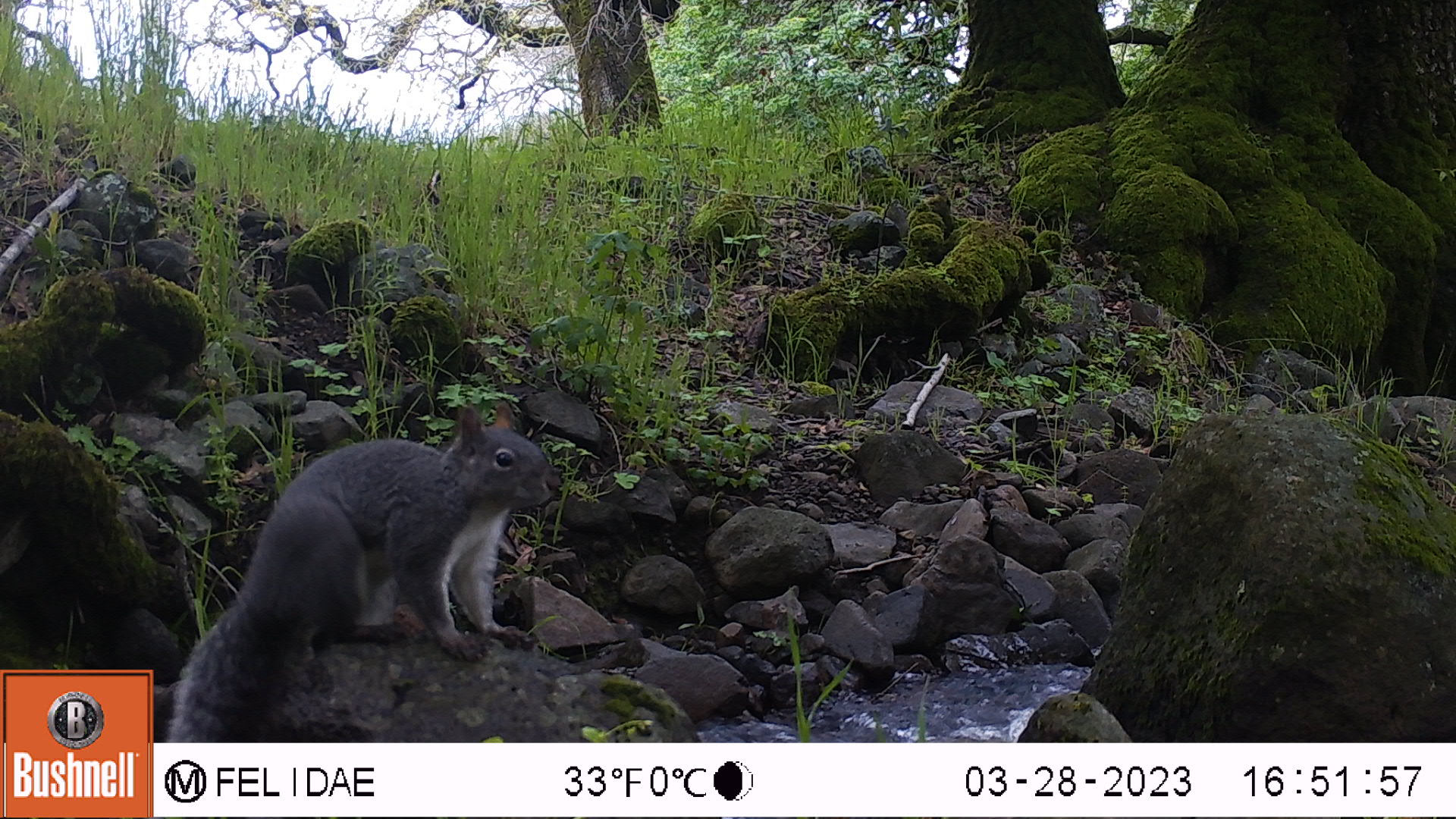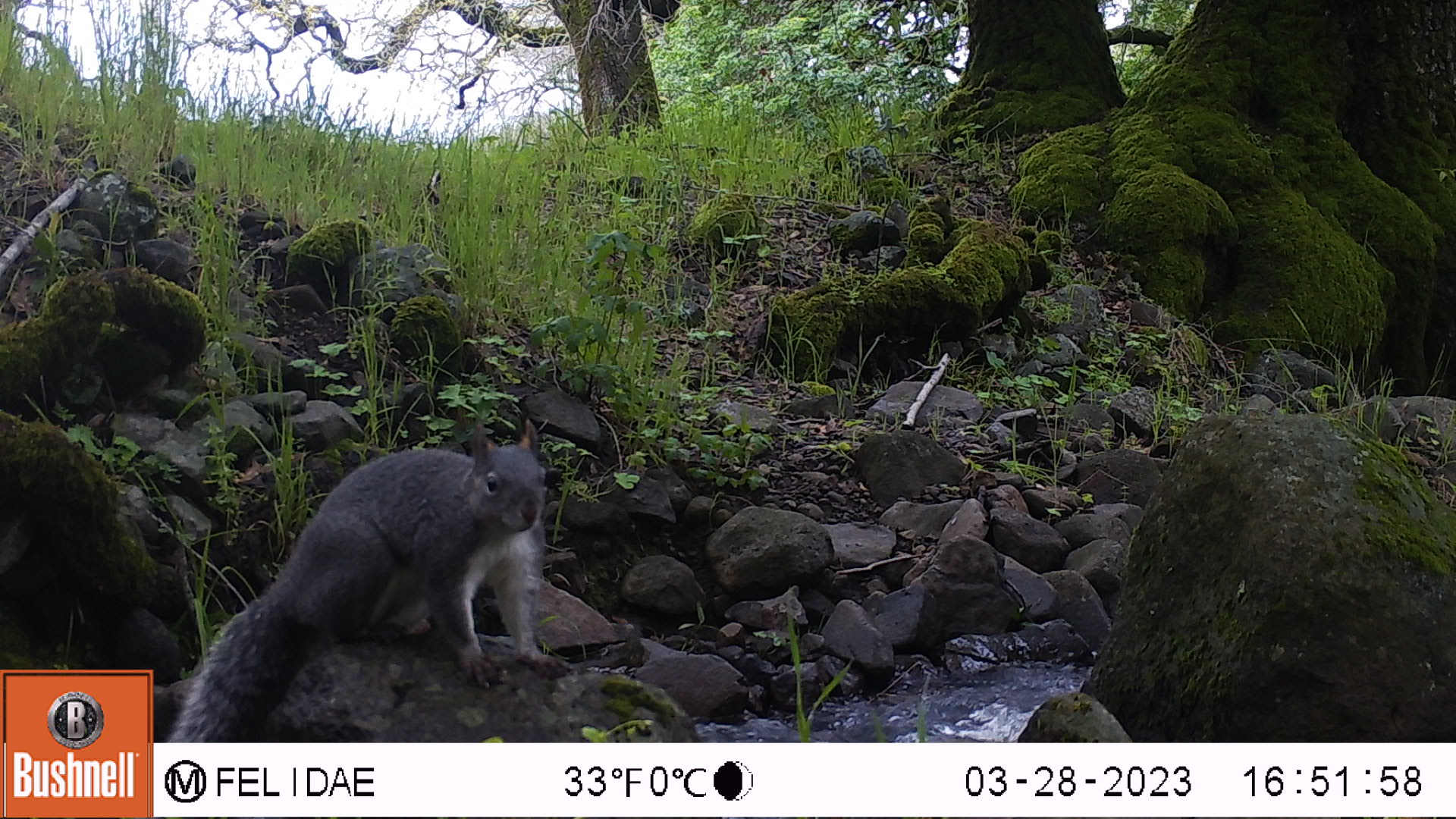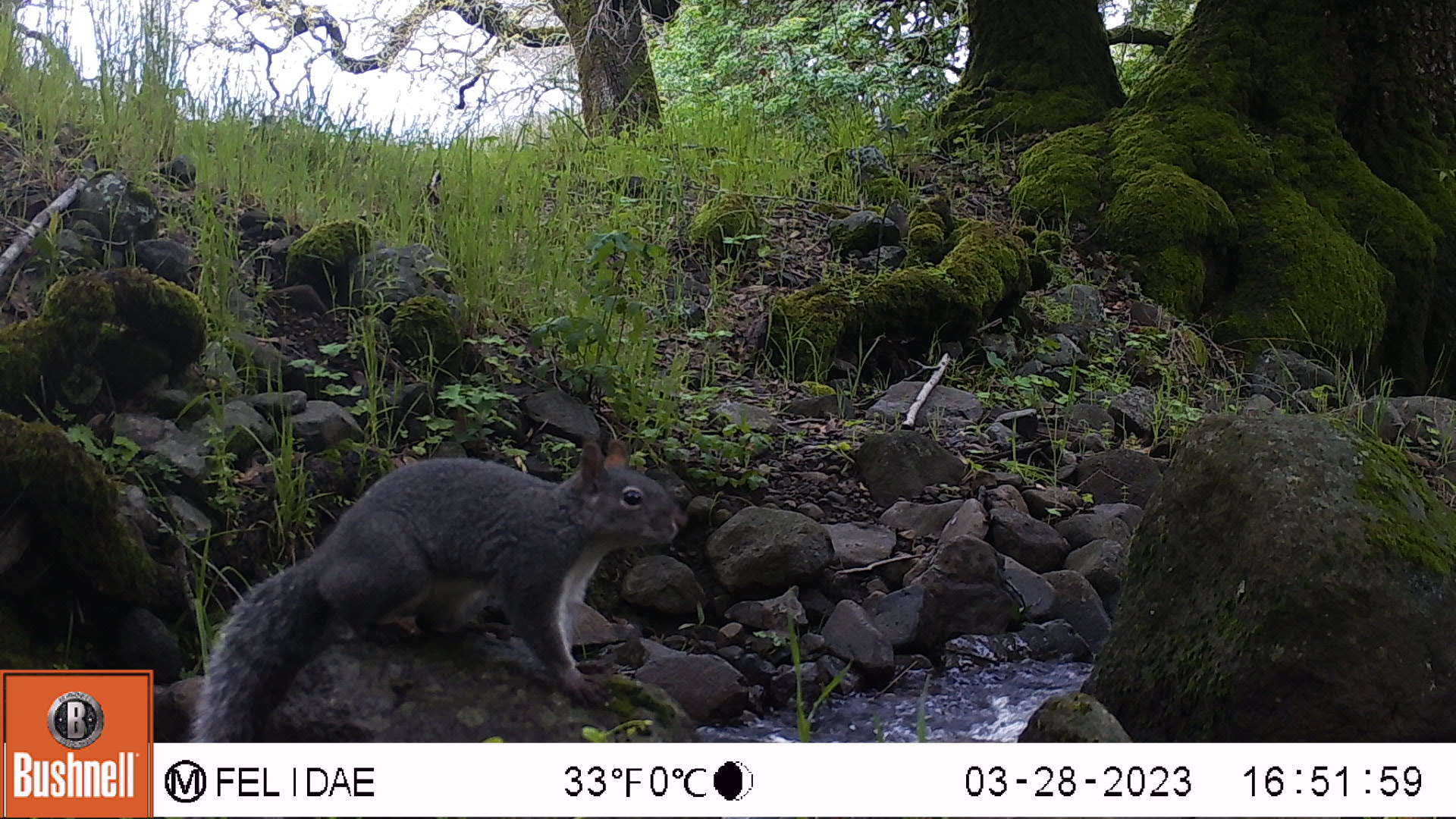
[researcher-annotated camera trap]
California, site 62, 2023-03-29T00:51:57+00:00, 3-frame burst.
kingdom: Animalia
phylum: Chordata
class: Mammalia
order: Rodentia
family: Sciuridae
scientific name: Sciuridae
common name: squirrel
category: unknown squirrel